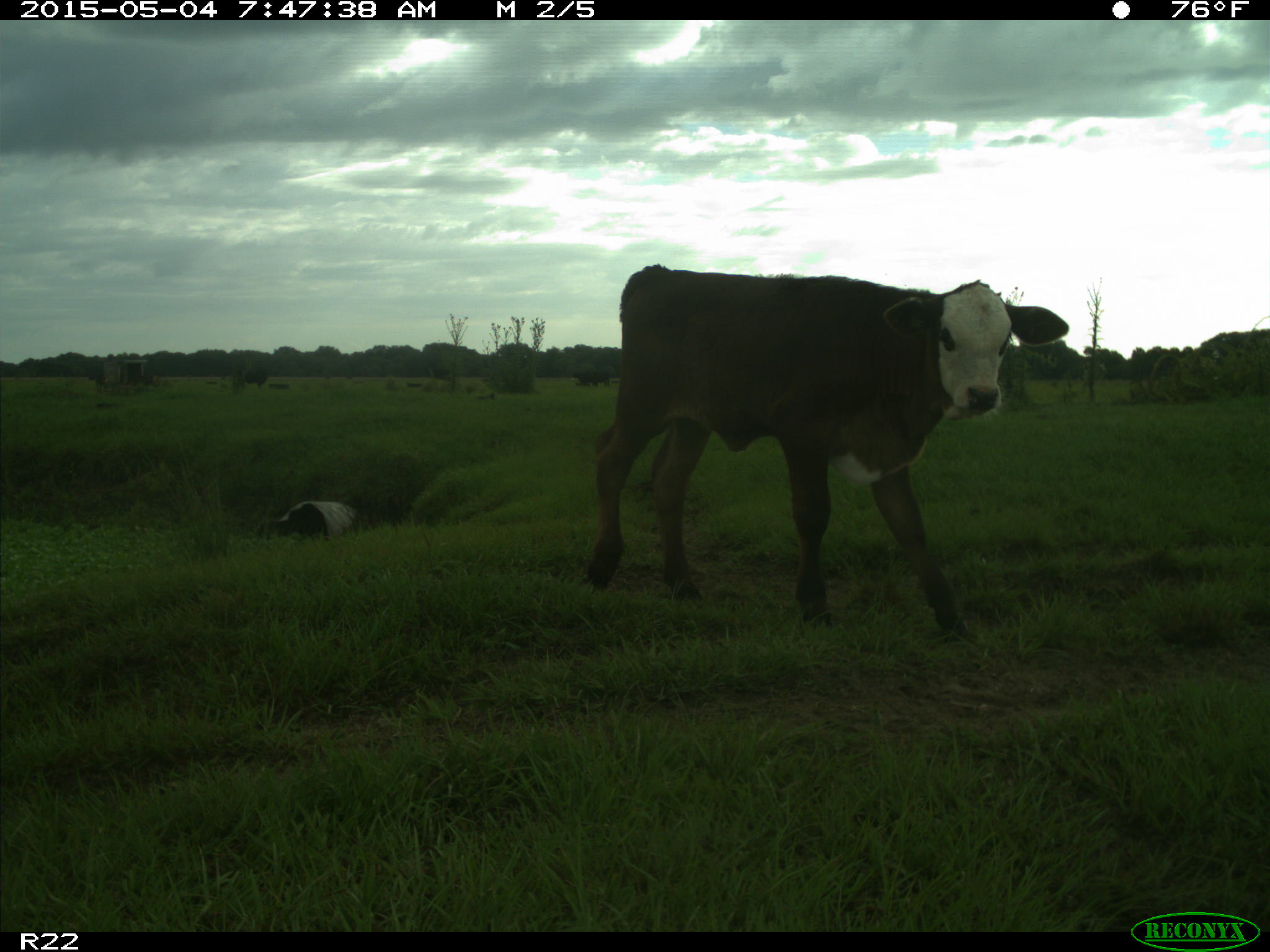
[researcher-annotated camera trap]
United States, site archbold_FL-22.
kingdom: Animalia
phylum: Chordata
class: Mammalia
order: Artiodactyla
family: Bovidae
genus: Bos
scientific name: Bos taurus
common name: domestic cow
Bos taurus (domestic cow).